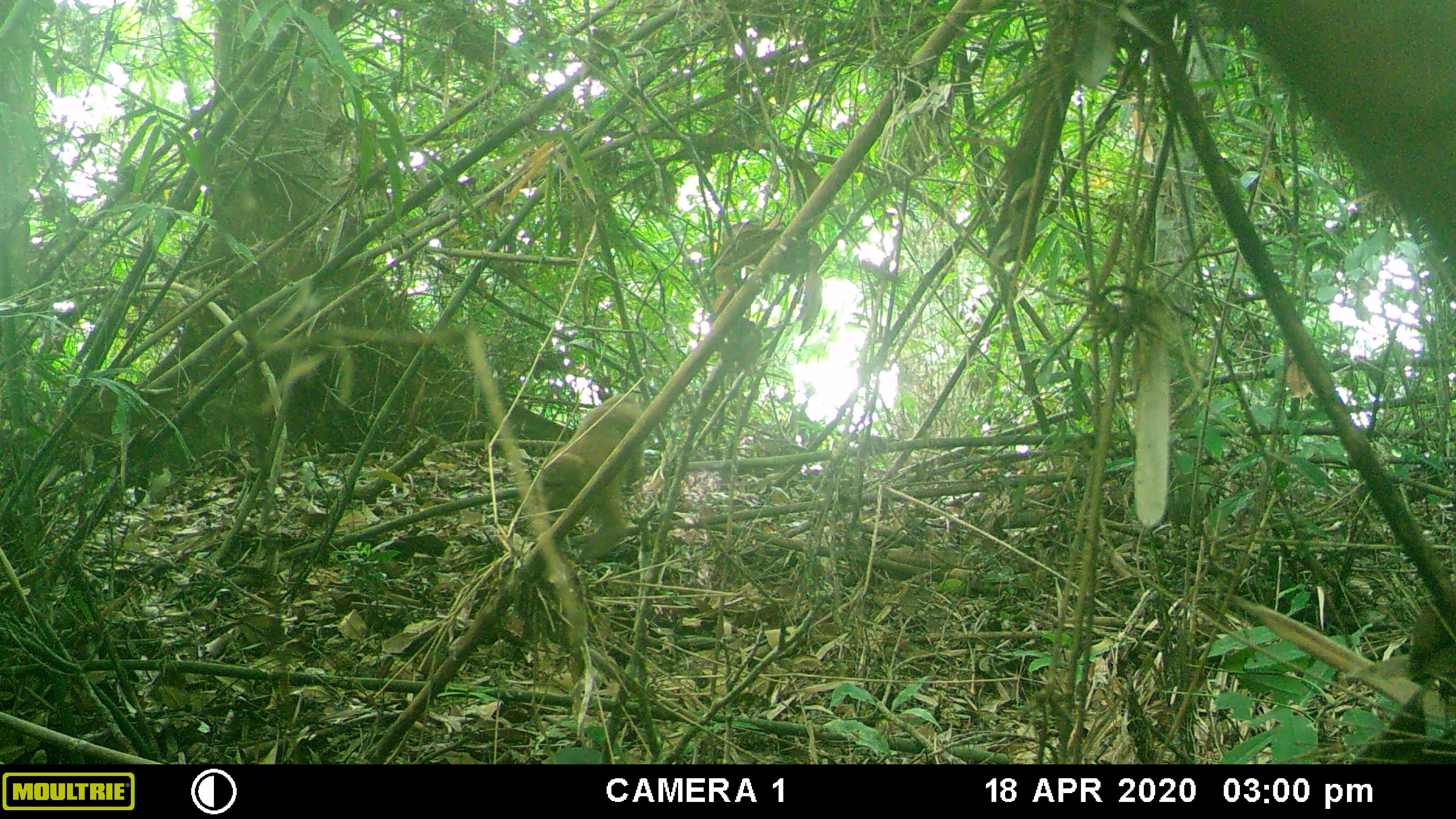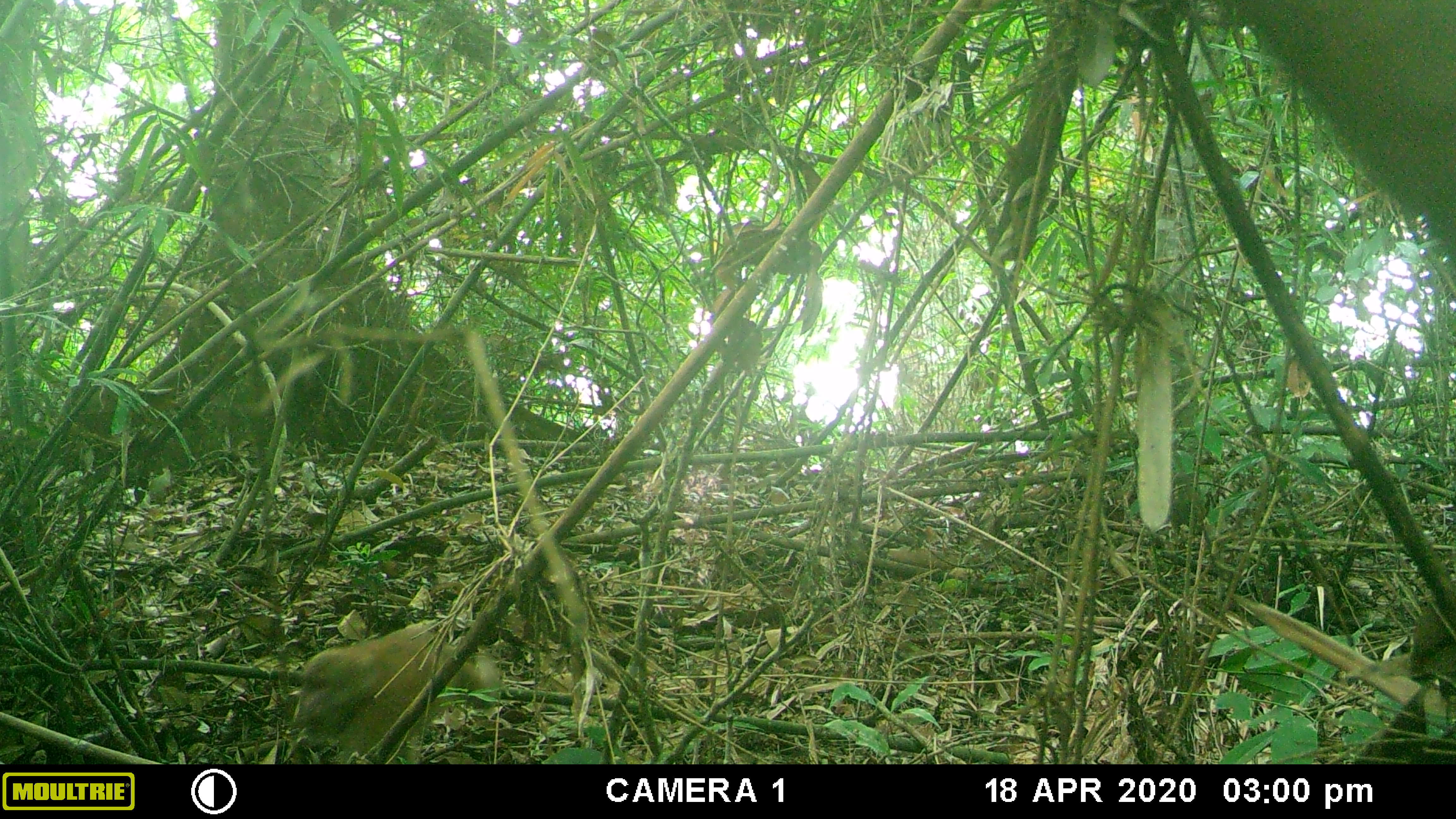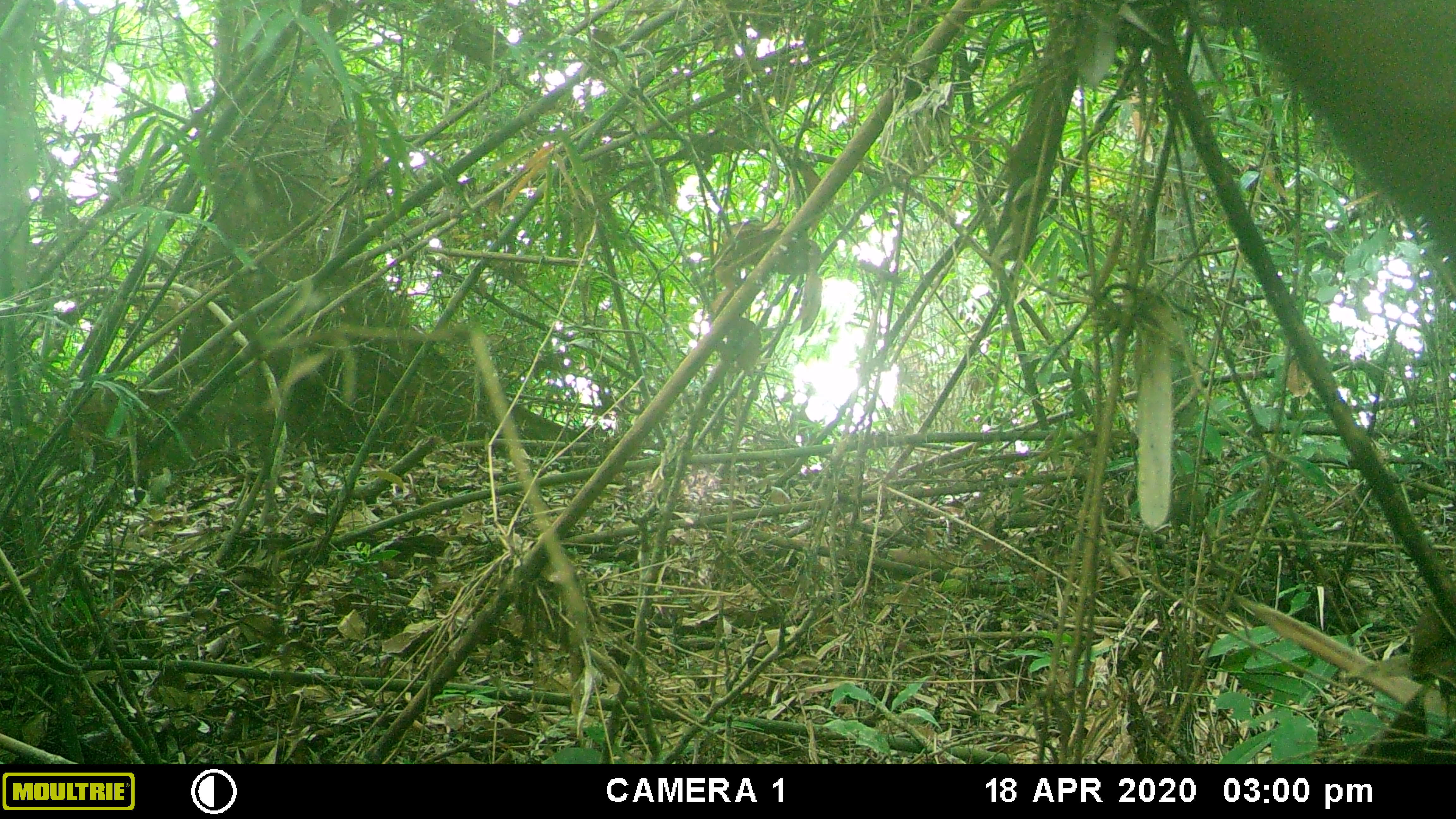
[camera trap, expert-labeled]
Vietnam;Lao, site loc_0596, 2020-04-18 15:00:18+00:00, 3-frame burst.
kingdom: Animalia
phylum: Chordata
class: Mammalia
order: Primates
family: Cercopithecidae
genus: Macaca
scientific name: Macaca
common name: macaques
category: assam or rhesus macaque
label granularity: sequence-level